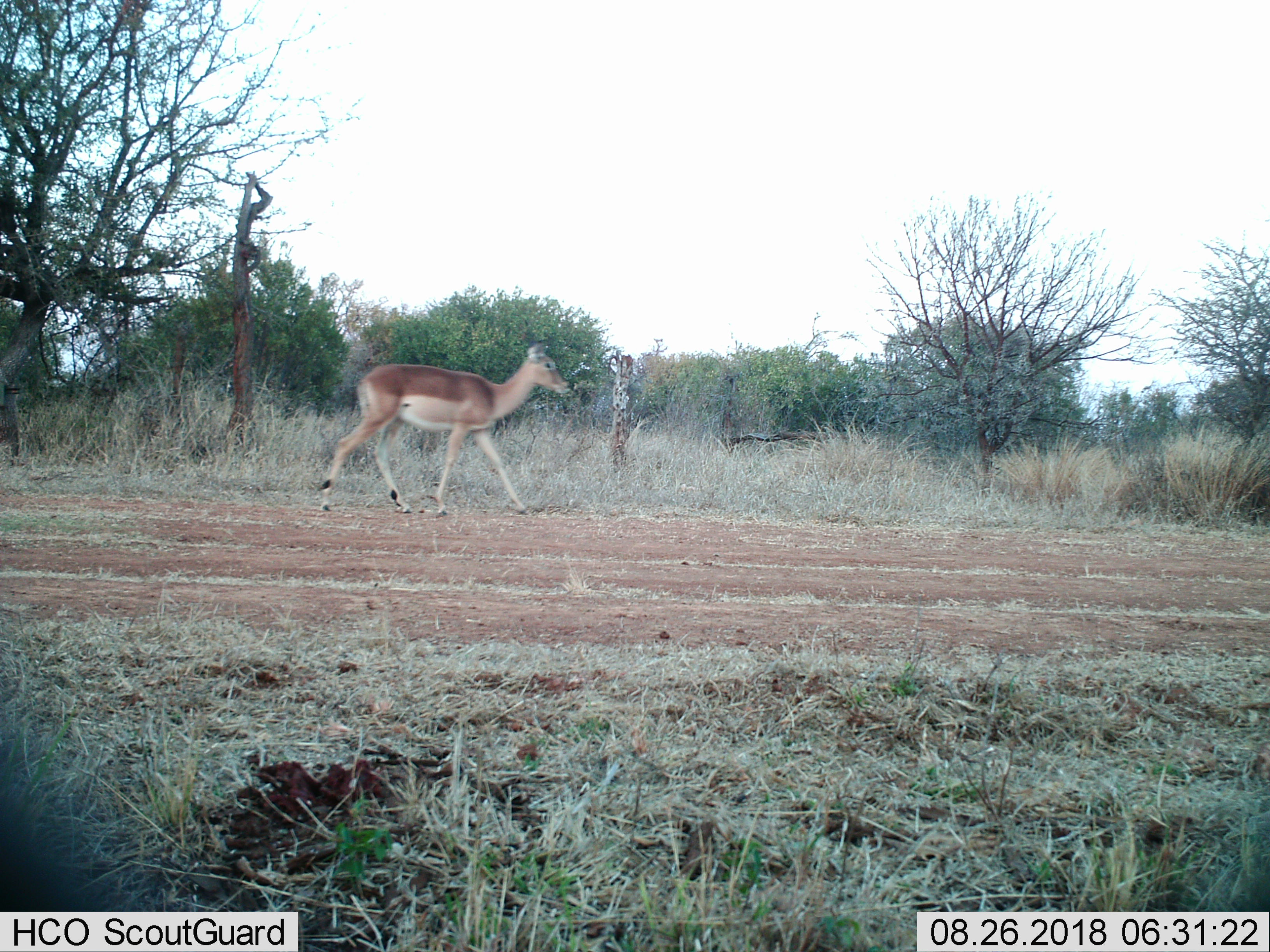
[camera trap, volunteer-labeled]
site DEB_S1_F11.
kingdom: Animalia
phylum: Chordata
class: Mammalia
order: Artiodactyla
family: Bovidae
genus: Aepyceros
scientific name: Aepyceros melampus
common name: impala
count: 1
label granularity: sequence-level